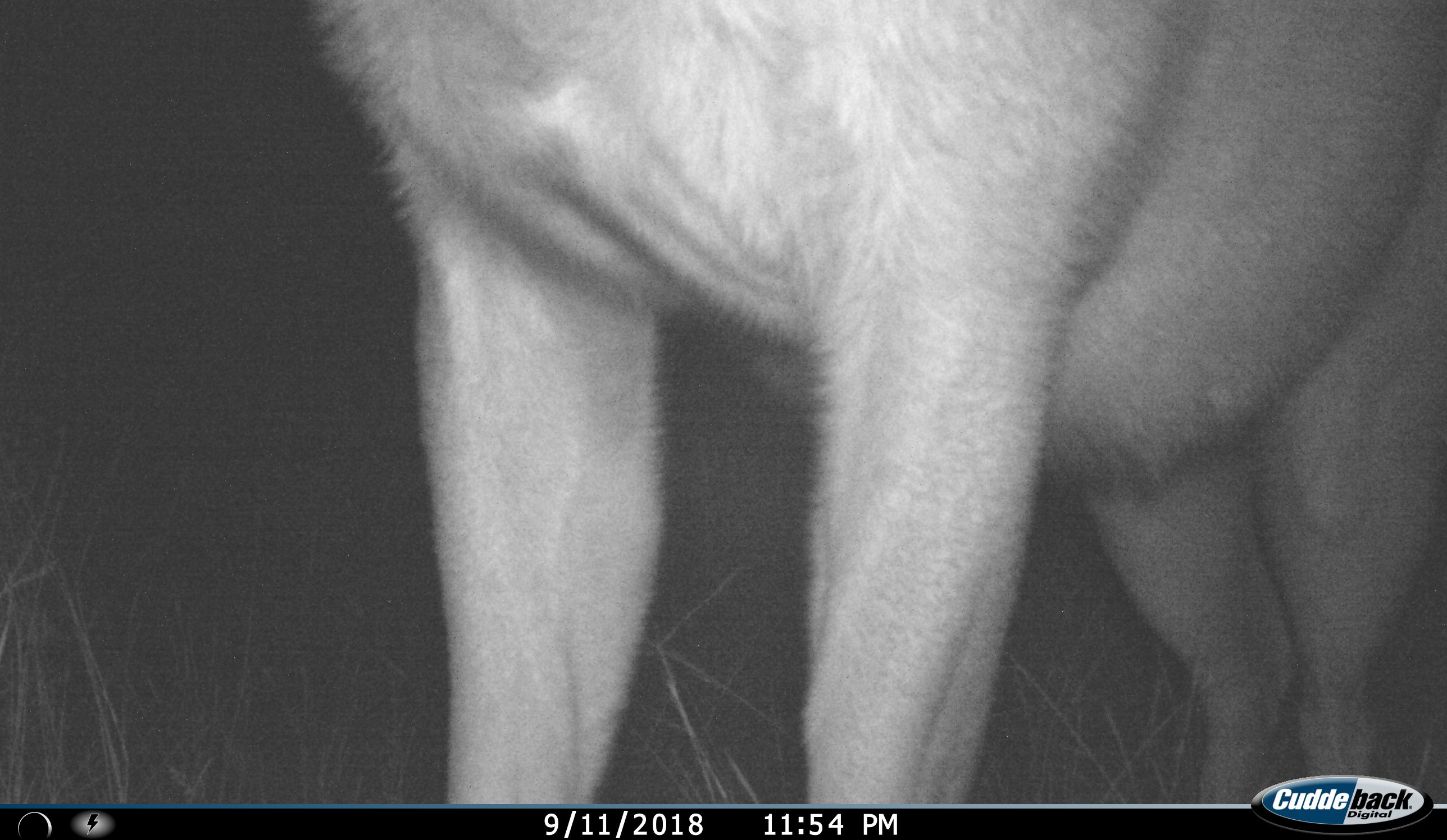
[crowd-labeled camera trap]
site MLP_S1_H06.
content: unidentified animal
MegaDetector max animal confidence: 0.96